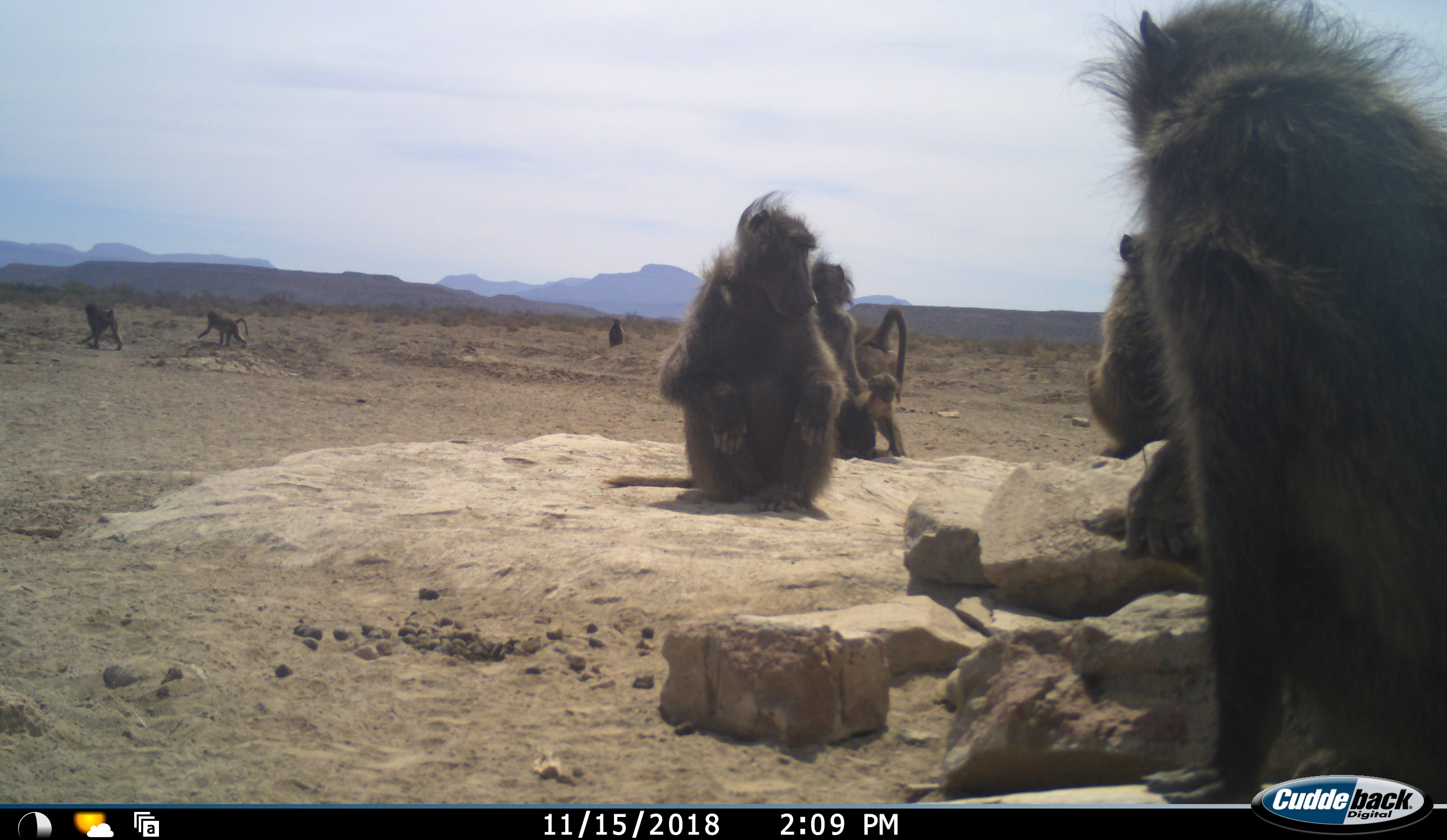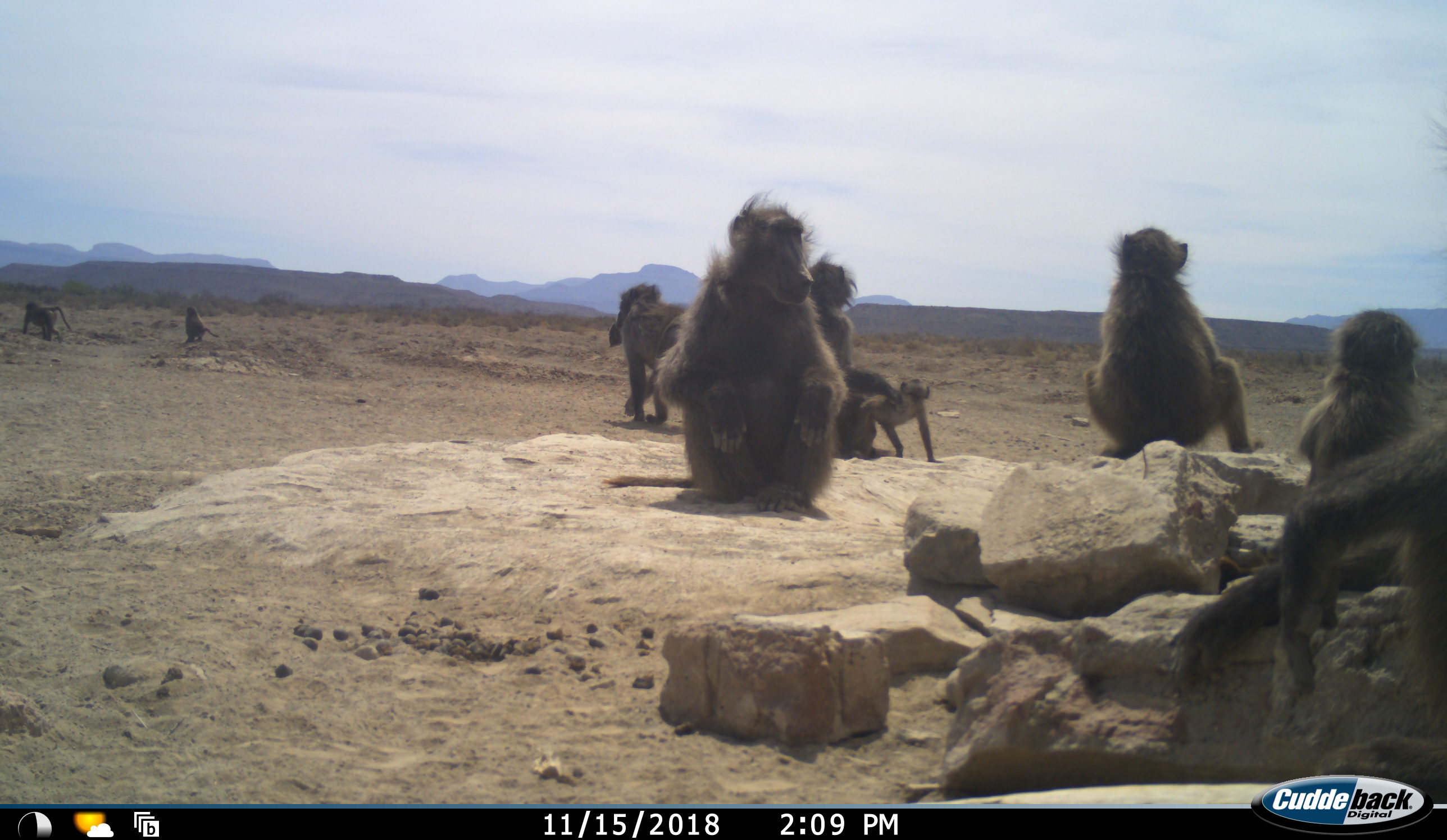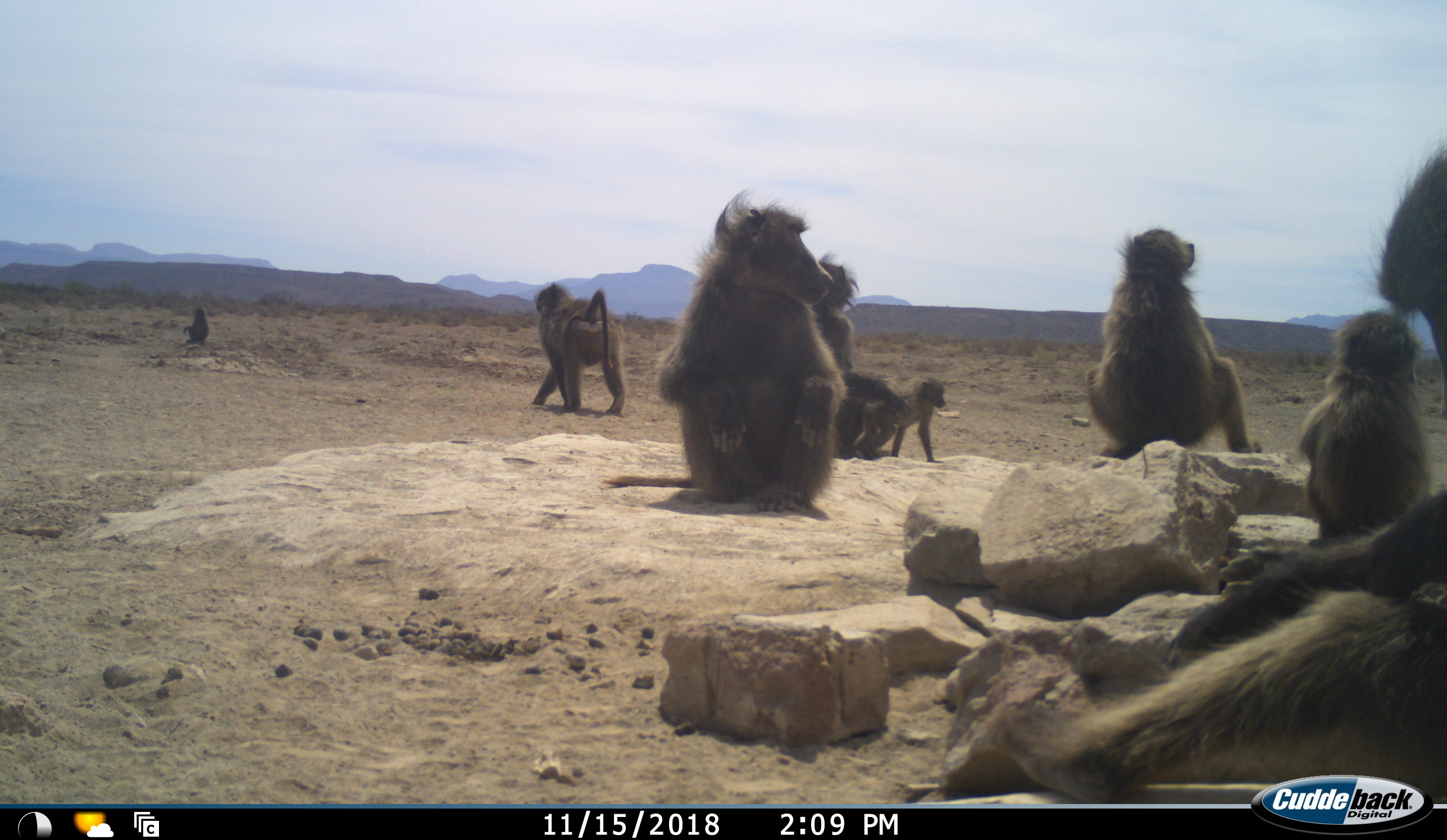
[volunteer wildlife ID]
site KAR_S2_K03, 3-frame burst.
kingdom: Animalia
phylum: Chordata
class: Mammalia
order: Primates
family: Cercopithecidae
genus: Papio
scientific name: Papio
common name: baboon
Baboon (Papio), count 10. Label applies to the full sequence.